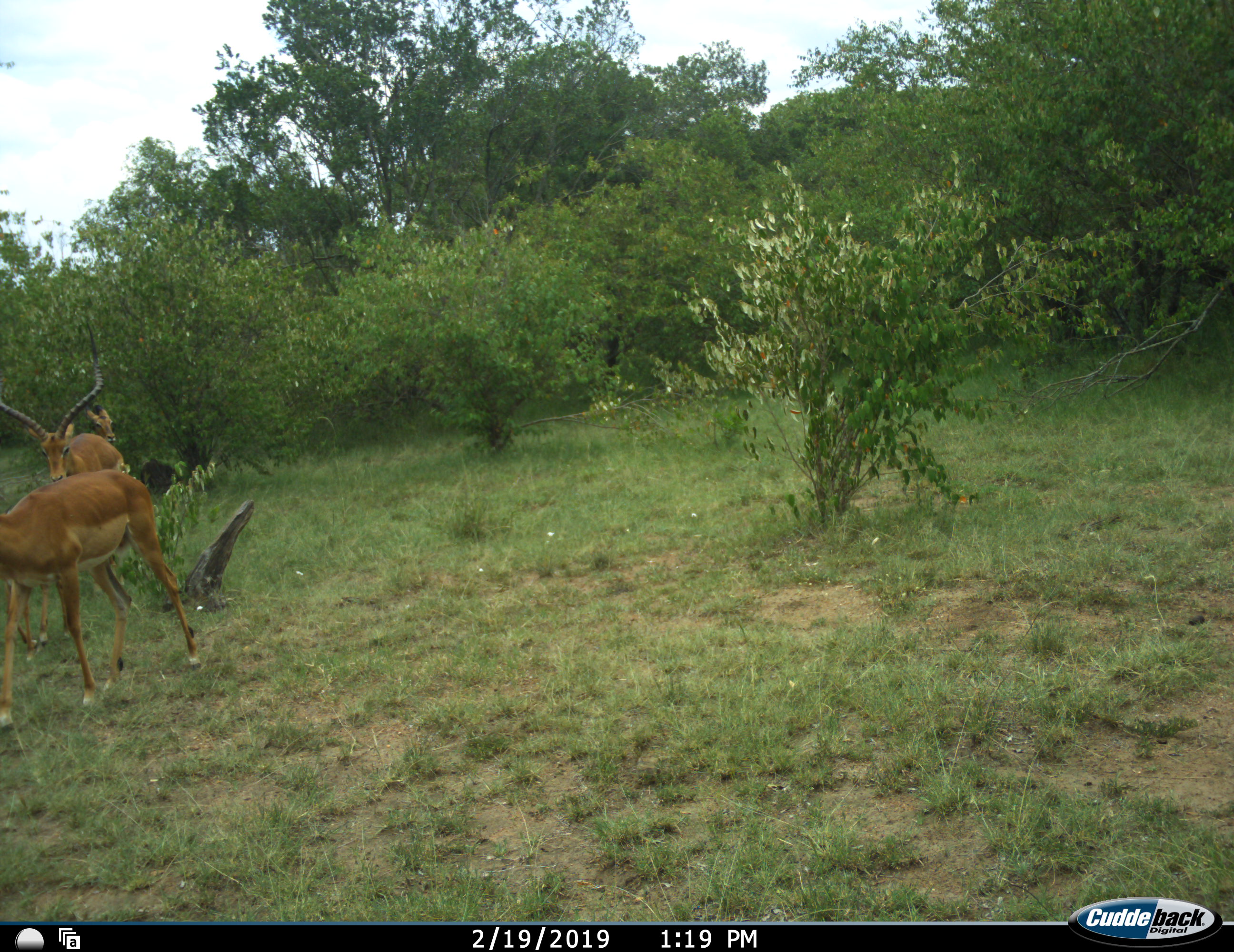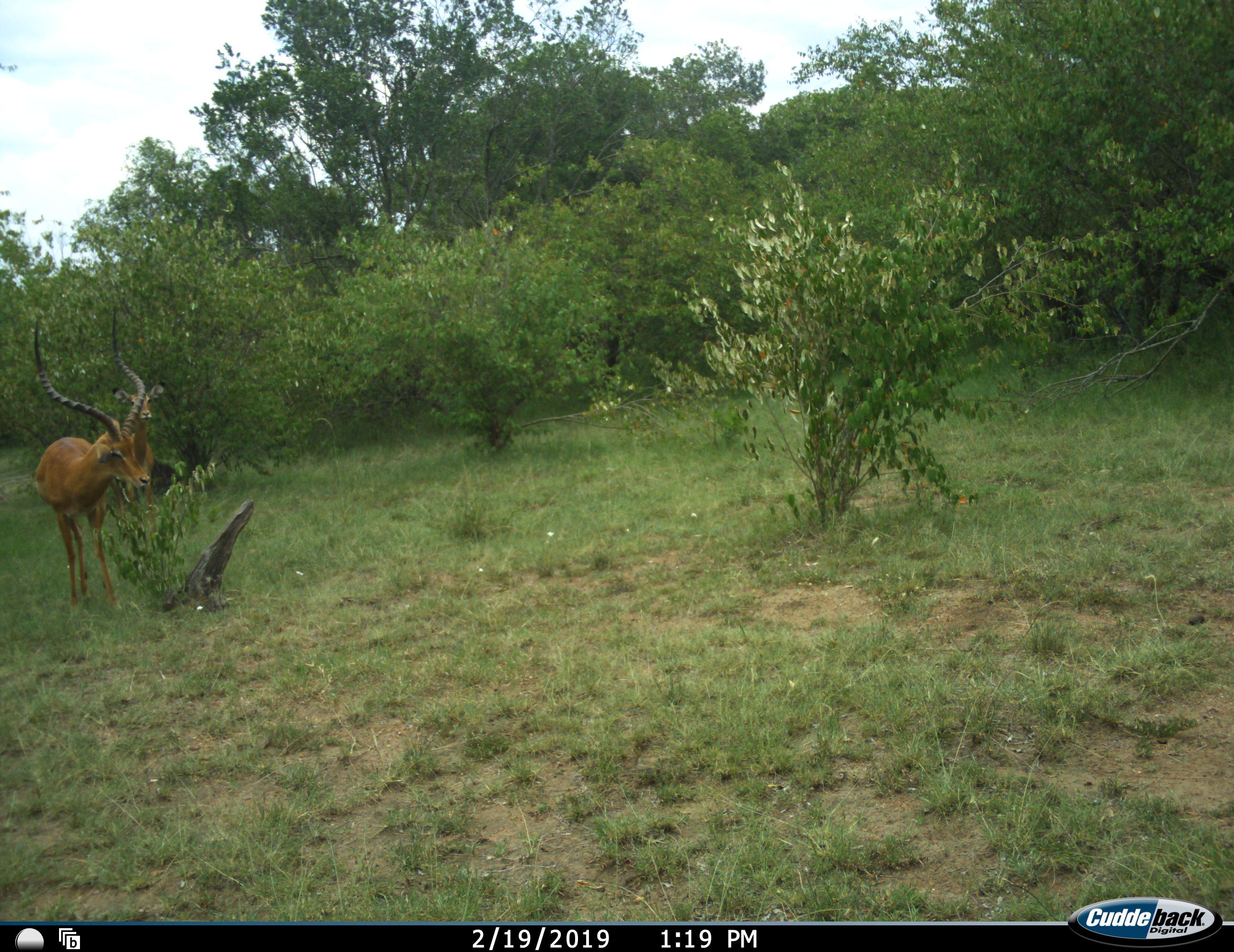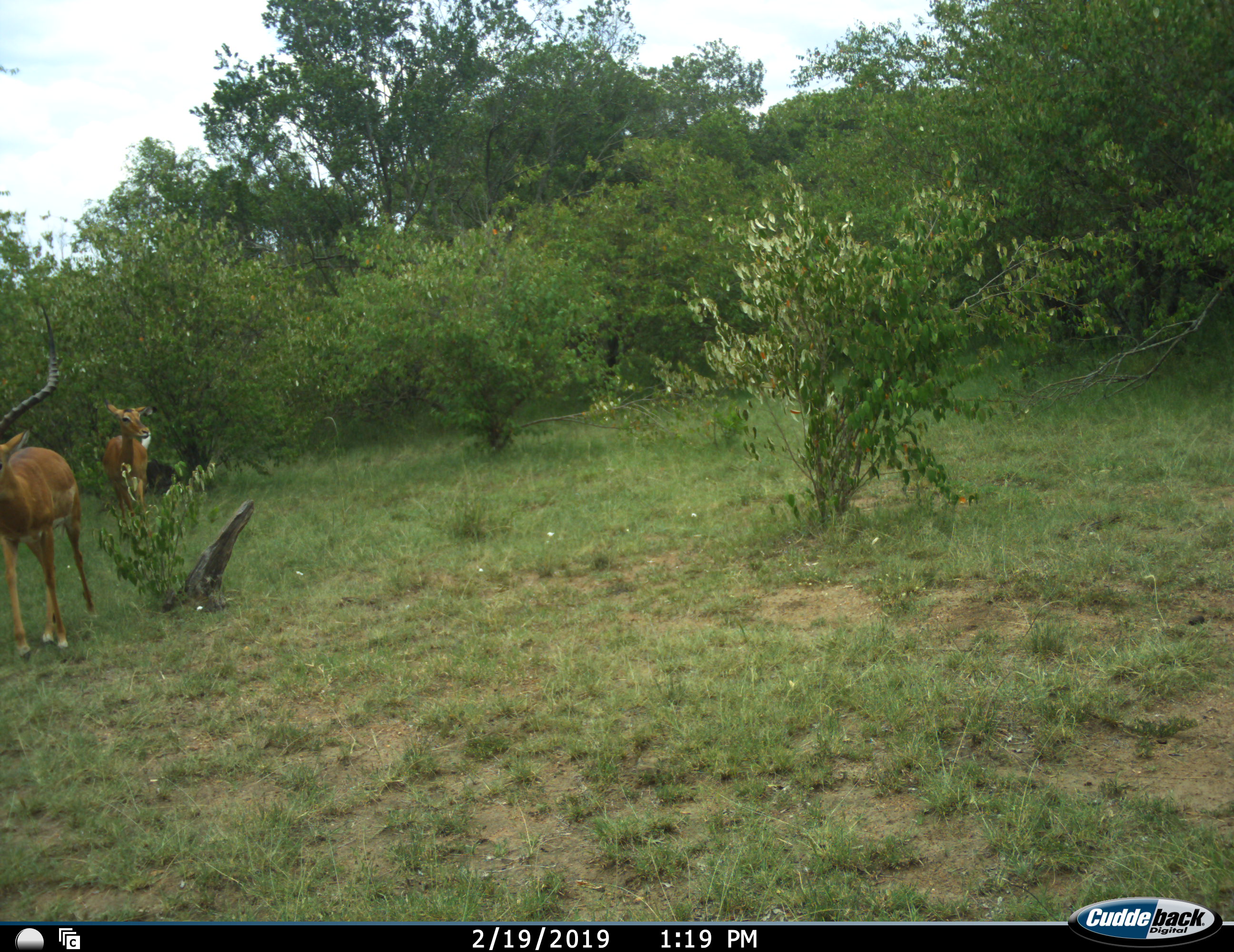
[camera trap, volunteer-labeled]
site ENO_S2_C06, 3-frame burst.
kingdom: Animalia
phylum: Chordata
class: Mammalia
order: Artiodactyla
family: Bovidae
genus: Aepyceros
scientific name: Aepyceros melampus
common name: impala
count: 3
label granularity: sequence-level